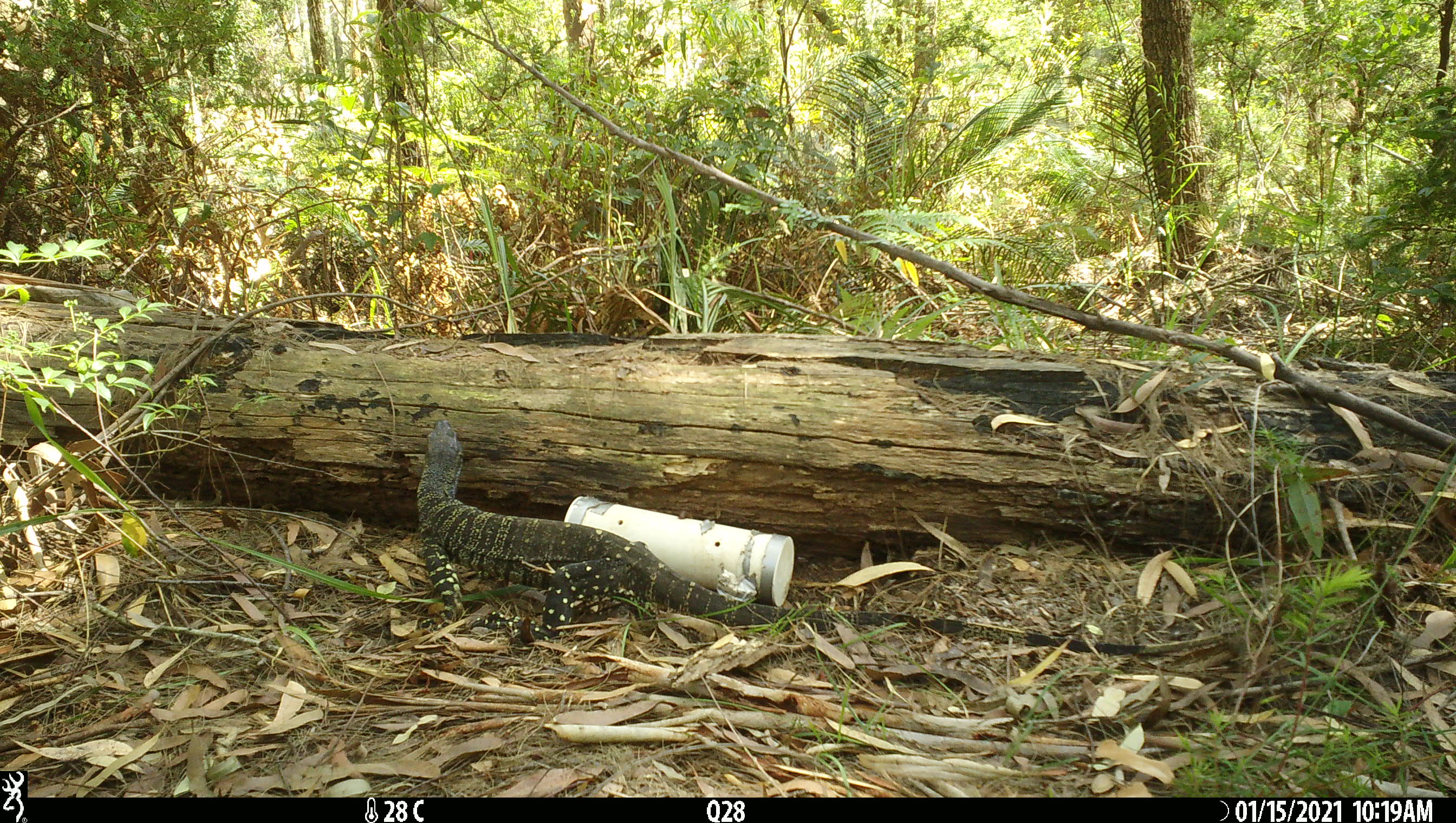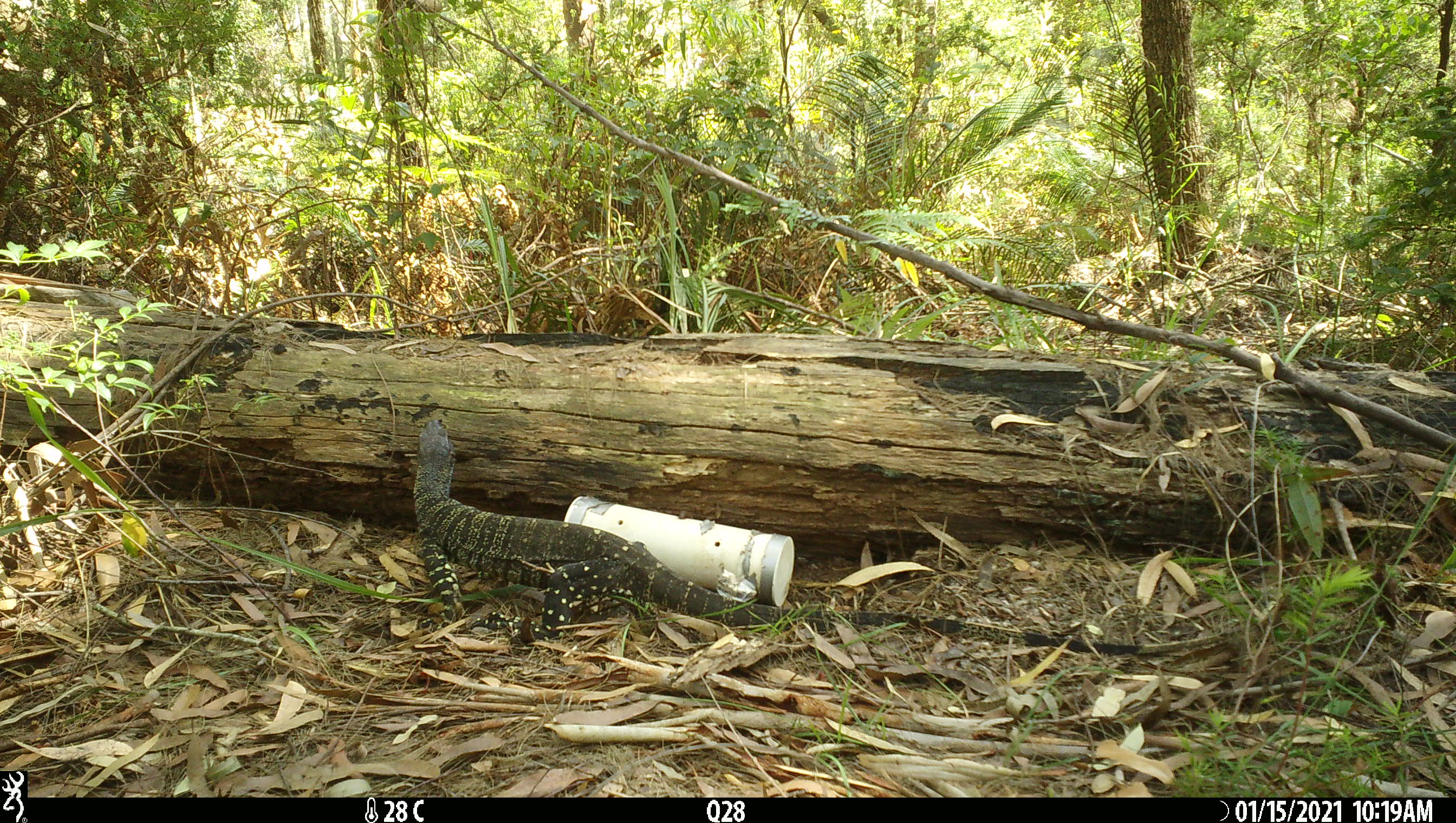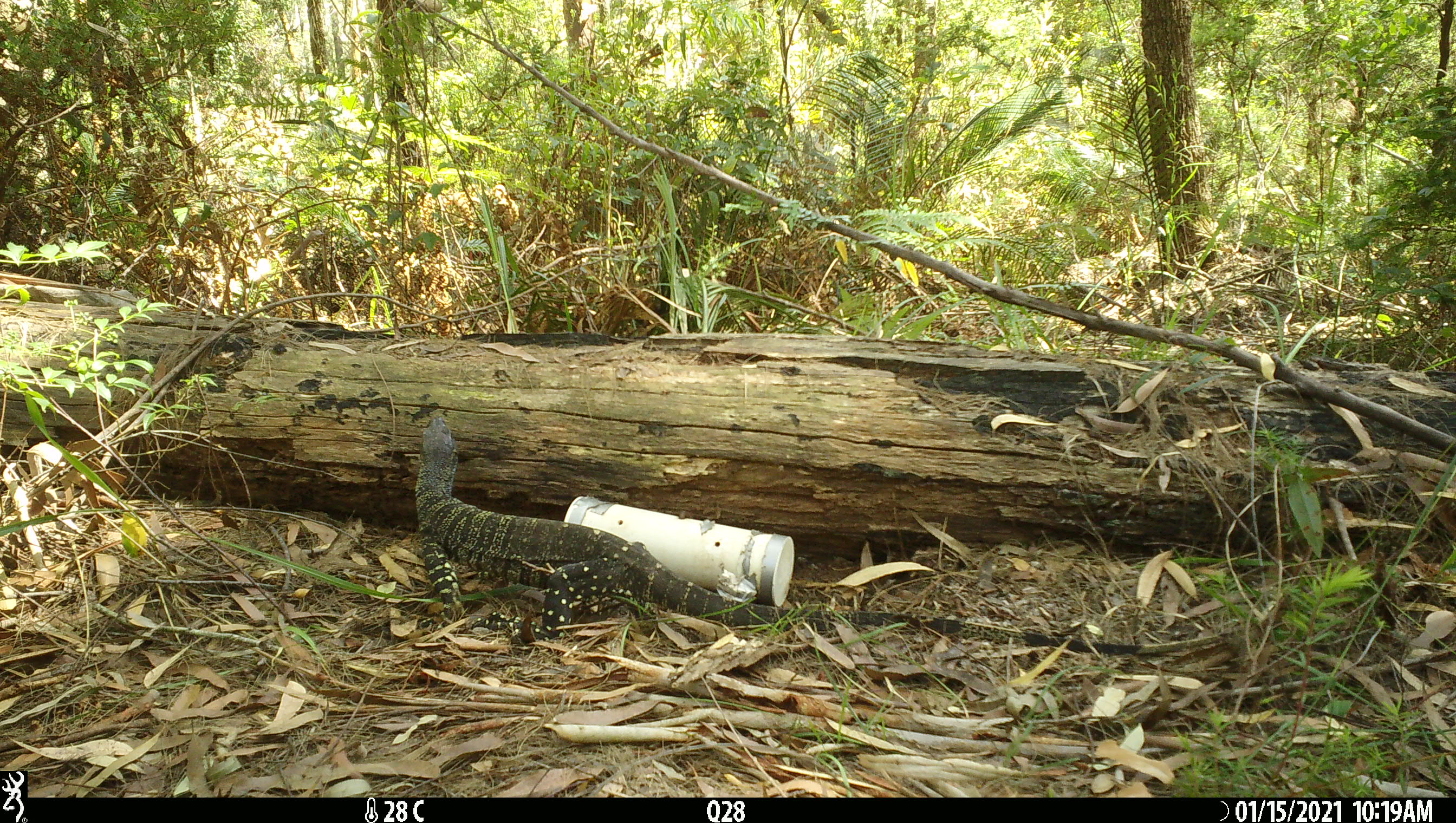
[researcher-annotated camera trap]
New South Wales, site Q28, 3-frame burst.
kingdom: Animalia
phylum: Chordata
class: Reptilia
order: Squamata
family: Varanidae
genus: Varanus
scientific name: Varanus varius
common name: lace monitor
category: goanna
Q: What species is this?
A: Goanna (lace monitor) (Varanus varius).